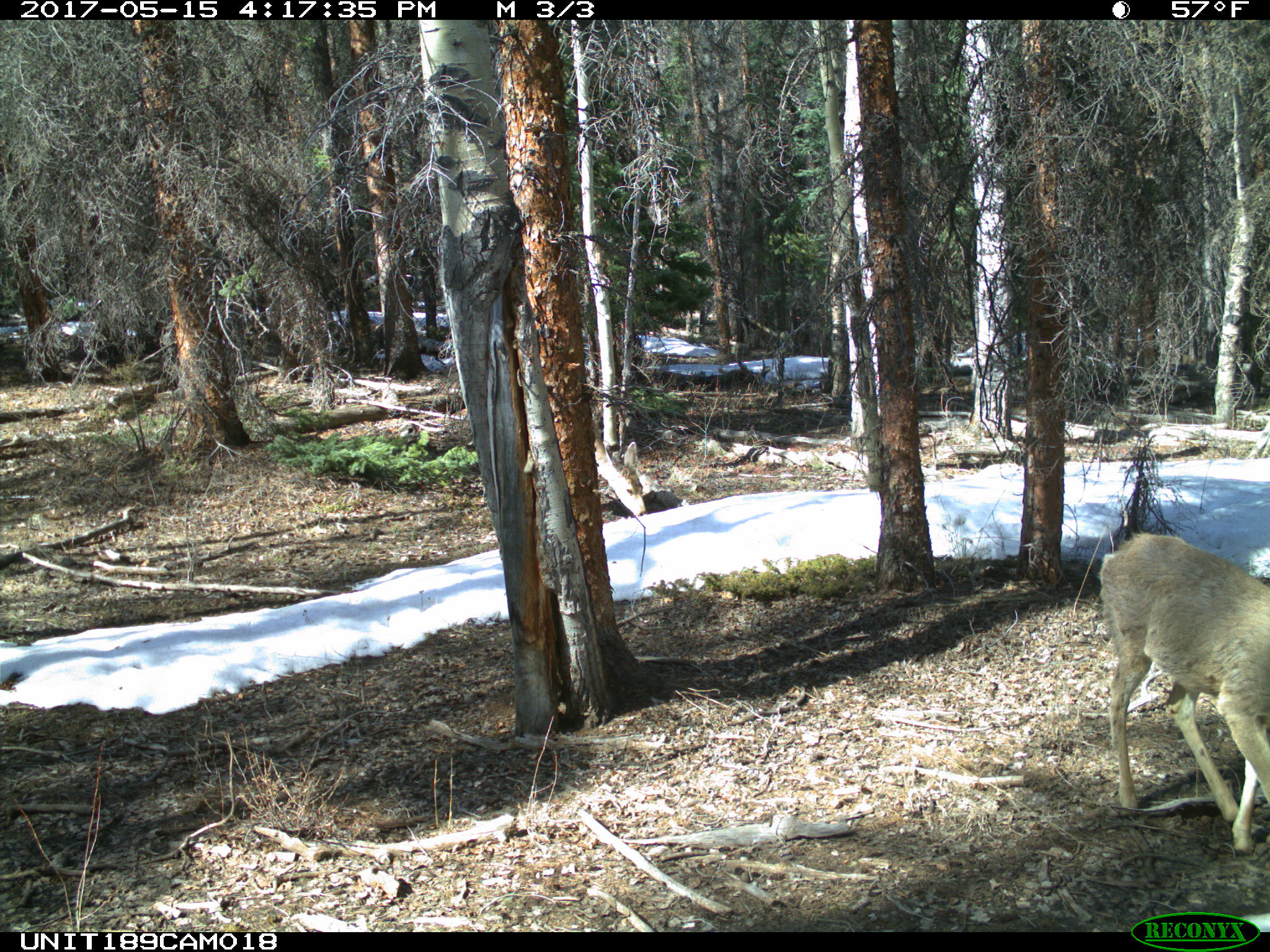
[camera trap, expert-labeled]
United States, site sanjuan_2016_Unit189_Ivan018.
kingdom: Animalia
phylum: Chordata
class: Mammalia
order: Artiodactyla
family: Cervidae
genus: Odocoileus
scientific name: Odocoileus hemionus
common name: mule deer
Odocoileus hemionus (mule deer).